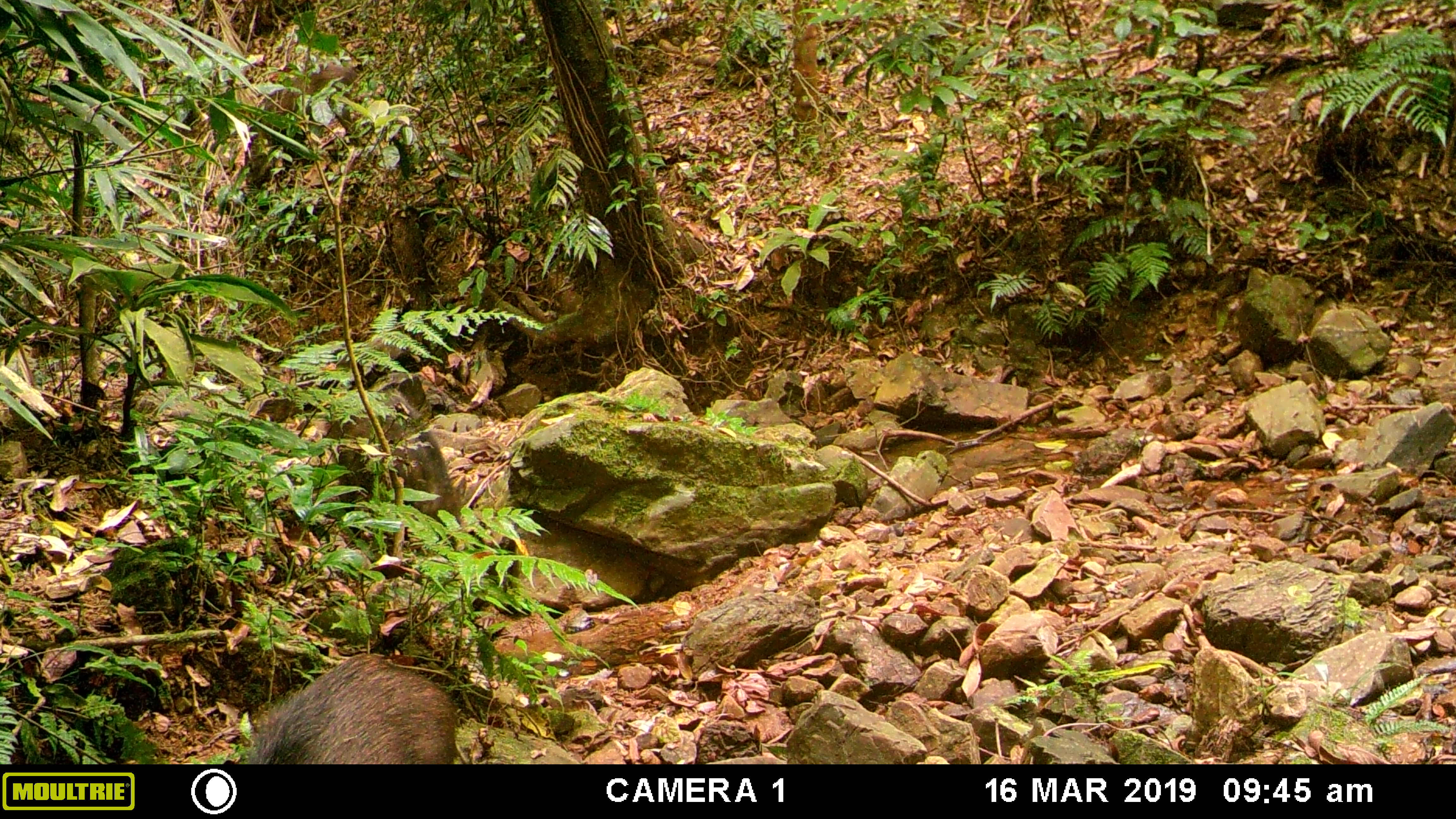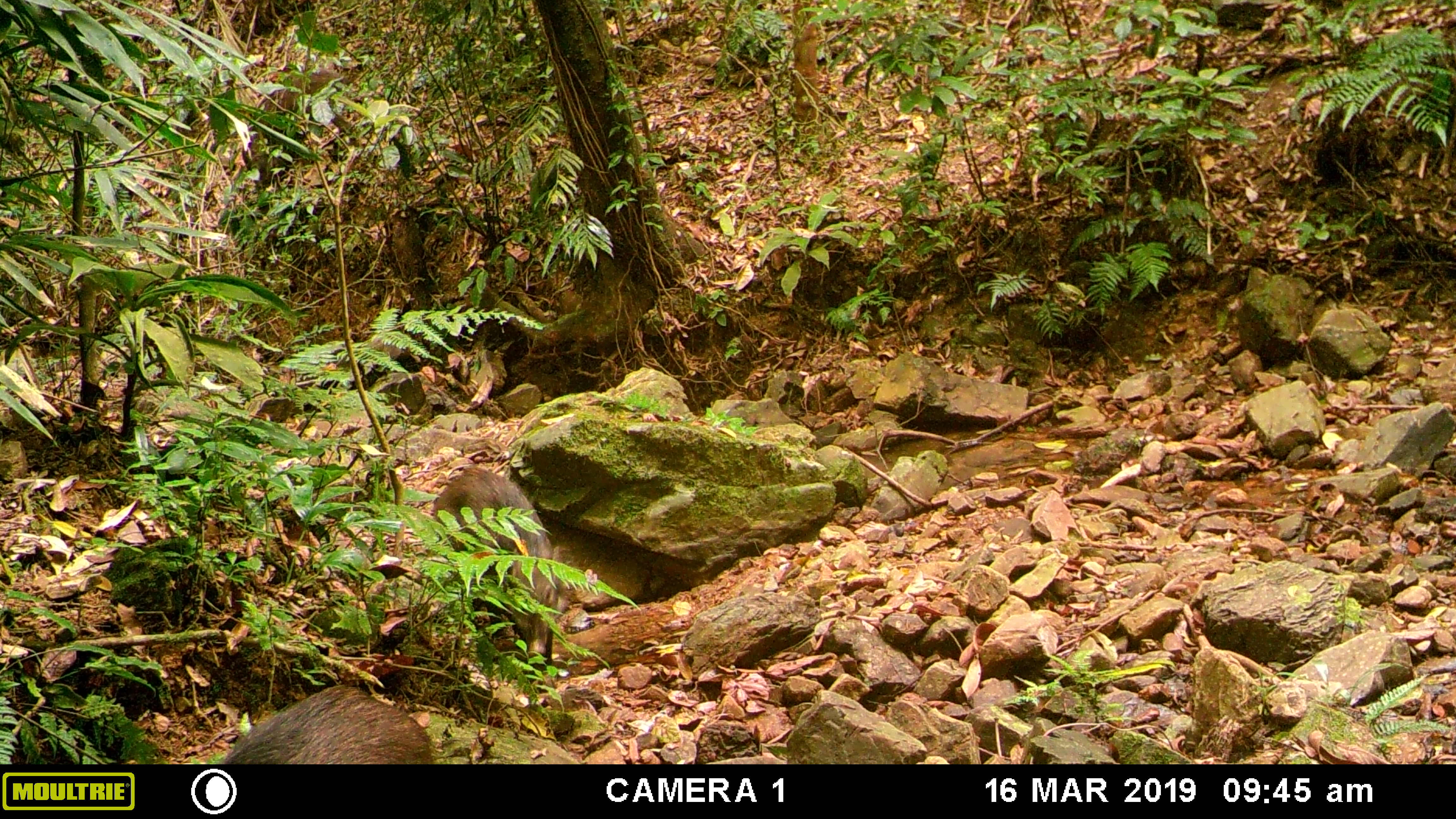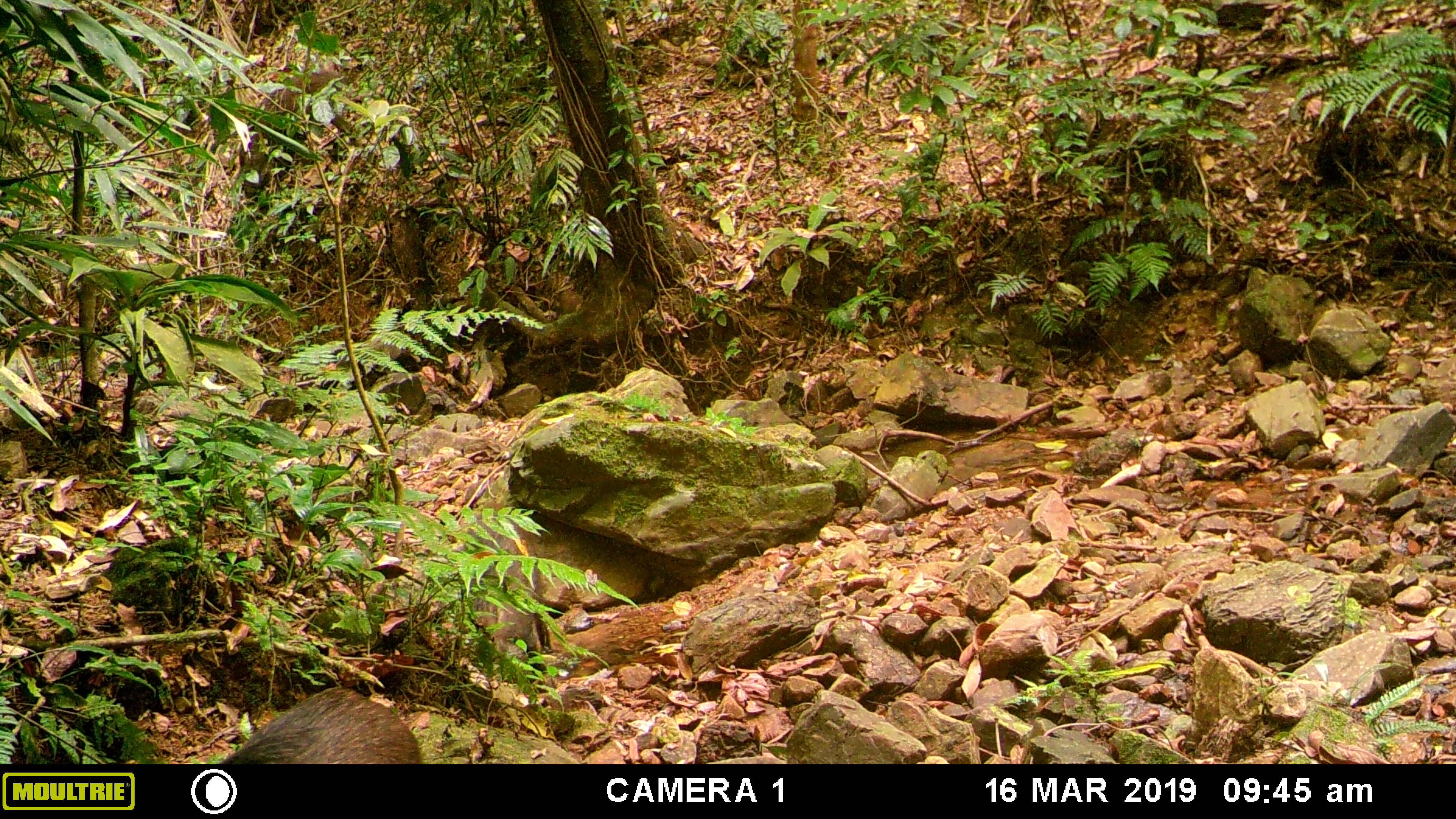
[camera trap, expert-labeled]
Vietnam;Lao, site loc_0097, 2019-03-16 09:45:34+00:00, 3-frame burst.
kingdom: Animalia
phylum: Chordata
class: Mammalia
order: Artiodactyla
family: Suidae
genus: Sus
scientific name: Sus scrofa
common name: eurasian wild pig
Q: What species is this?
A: Eurasian wild pig (Sus scrofa).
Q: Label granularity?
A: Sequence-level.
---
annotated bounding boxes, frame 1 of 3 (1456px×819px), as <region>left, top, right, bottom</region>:
eurasian wild pig: <region>252, 647, 460, 760</region>; <region>242, 61, 360, 197</region>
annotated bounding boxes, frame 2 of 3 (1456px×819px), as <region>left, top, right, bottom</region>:
eurasian wild pig: <region>432, 468, 572, 696</region>; <region>223, 682, 435, 763</region>; <region>234, 66, 363, 196</region>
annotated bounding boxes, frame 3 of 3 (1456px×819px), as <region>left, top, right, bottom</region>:
eurasian wild pig: <region>449, 503, 555, 711</region>; <region>235, 54, 367, 221</region>; <region>215, 684, 420, 765</region>